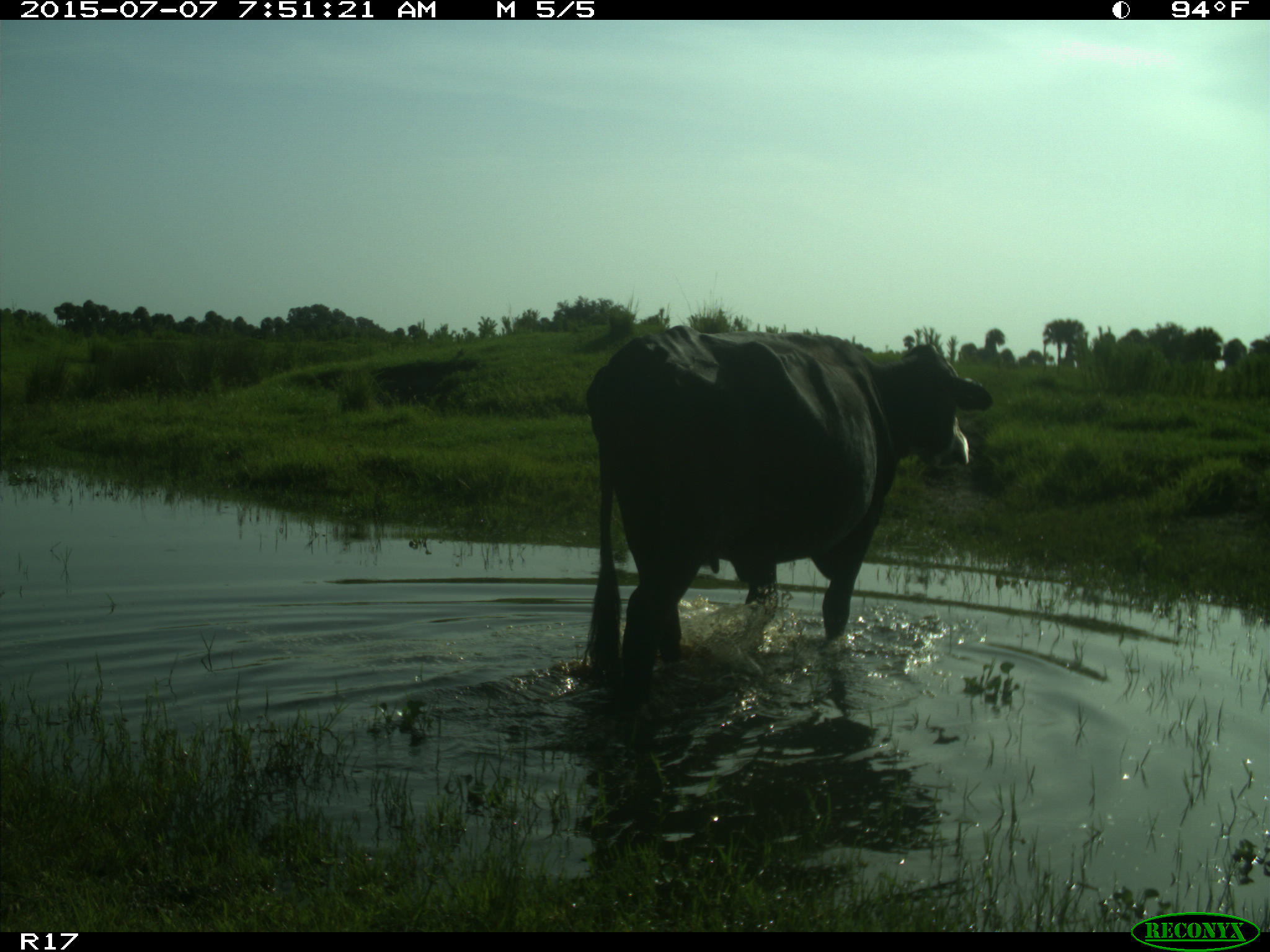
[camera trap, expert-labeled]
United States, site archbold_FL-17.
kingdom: Animalia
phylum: Chordata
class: Mammalia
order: Artiodactyla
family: Bovidae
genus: Bos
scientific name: Bos taurus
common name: domestic cow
Bos taurus (domestic cow).